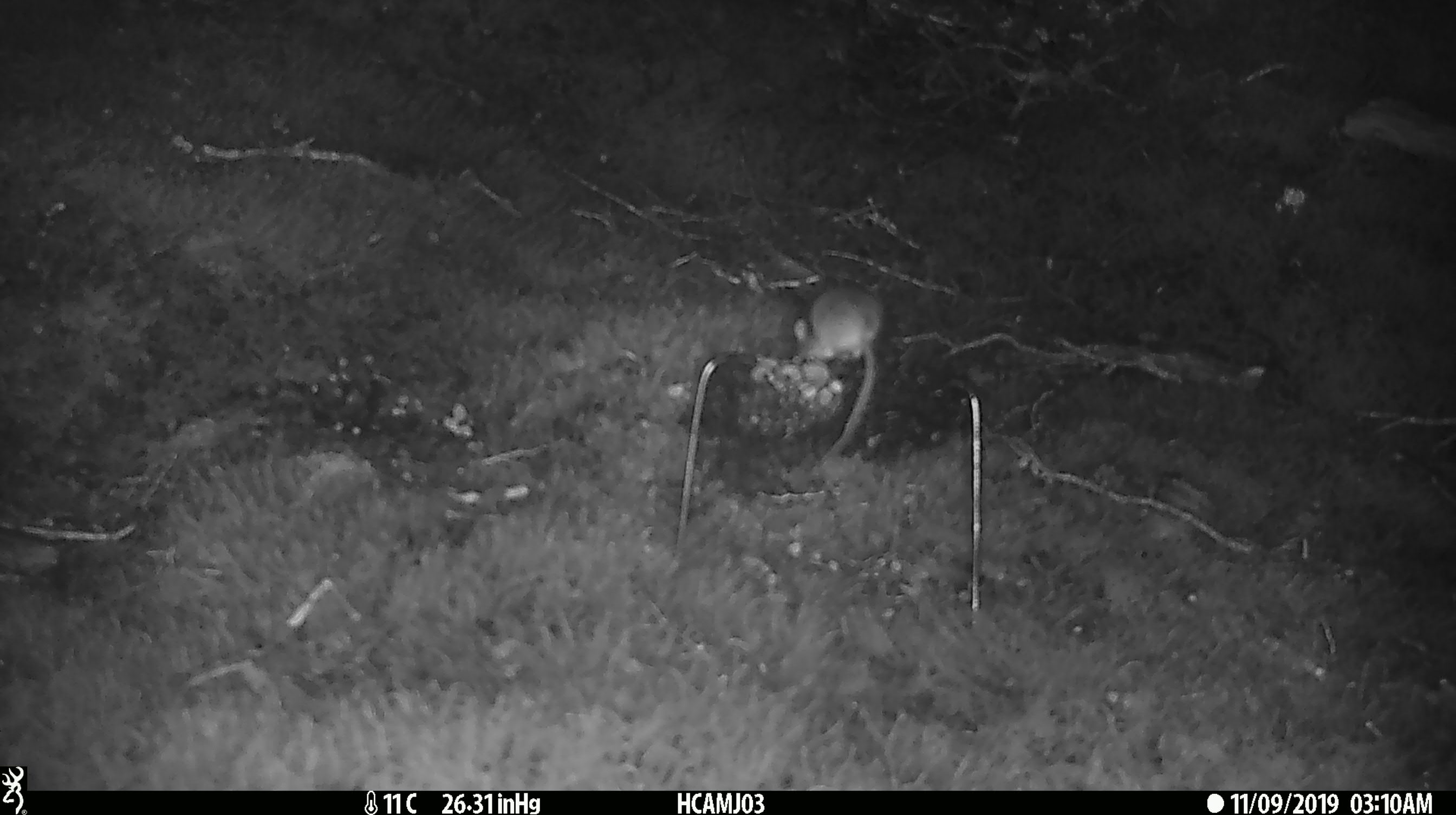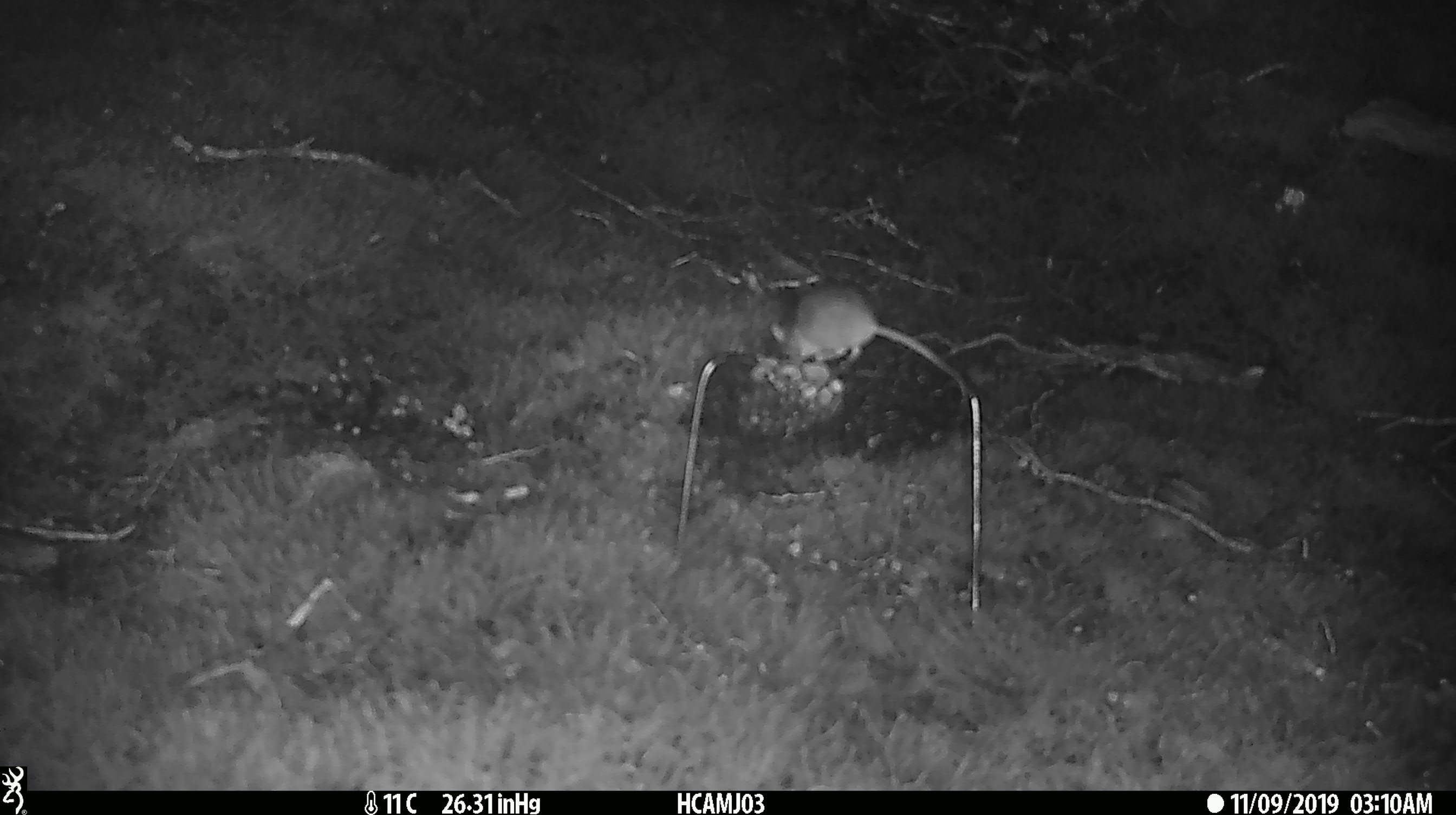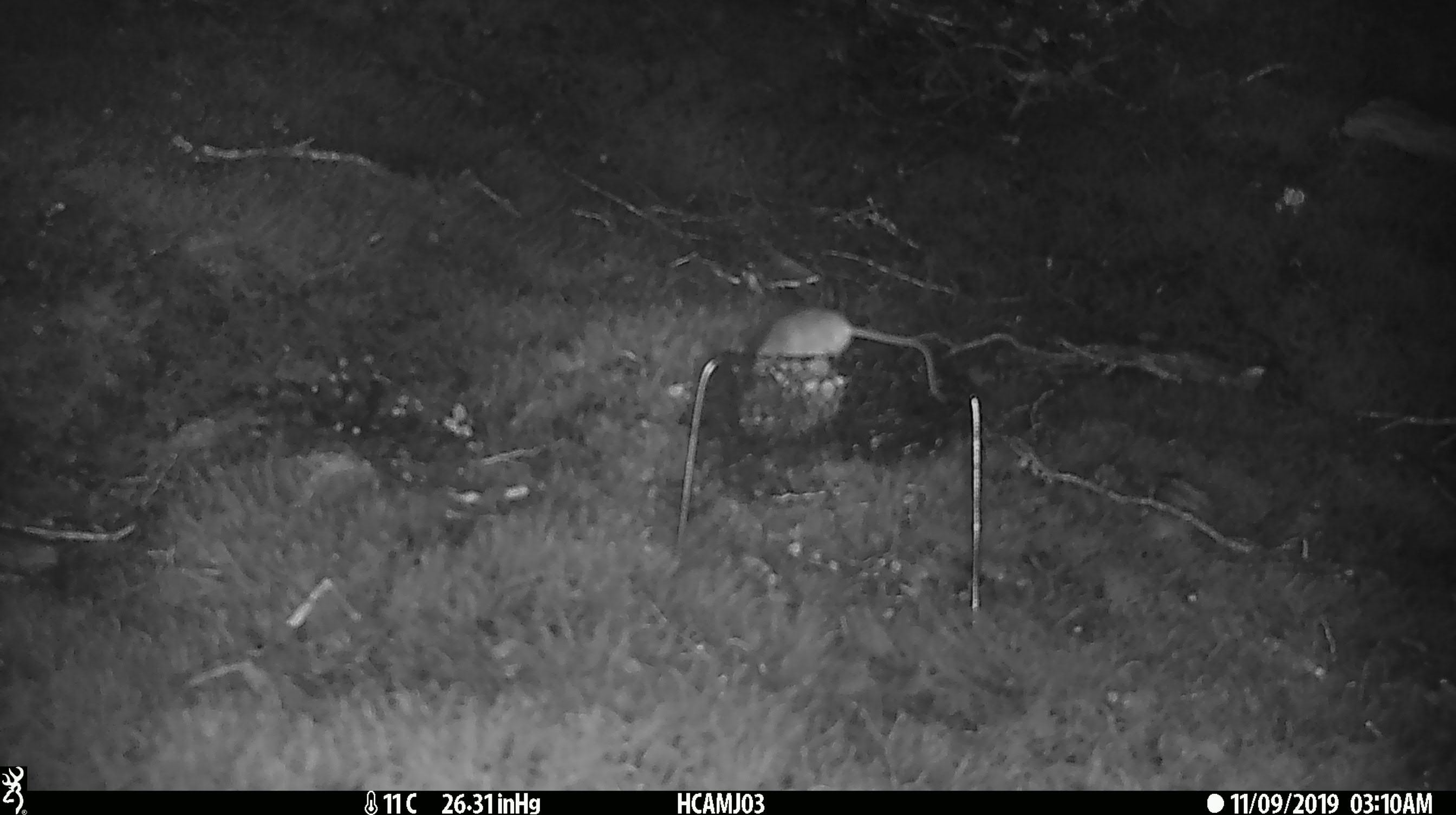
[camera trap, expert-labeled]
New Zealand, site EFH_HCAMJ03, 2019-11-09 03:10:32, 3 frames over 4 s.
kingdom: Animalia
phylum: Chordata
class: Mammalia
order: Rodentia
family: Muridae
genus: Mus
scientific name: Mus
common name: mouse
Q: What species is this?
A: Mouse (Mus).